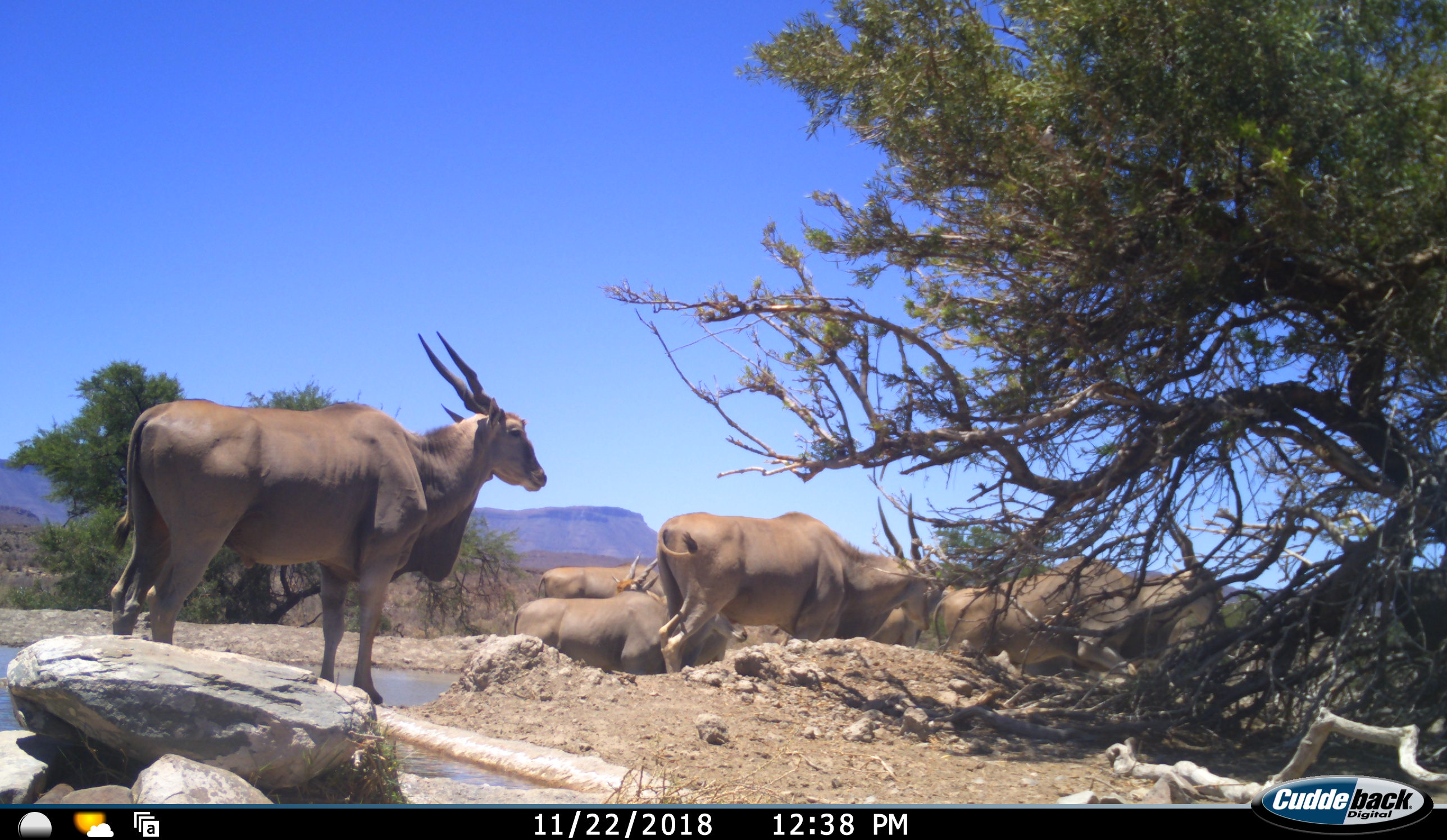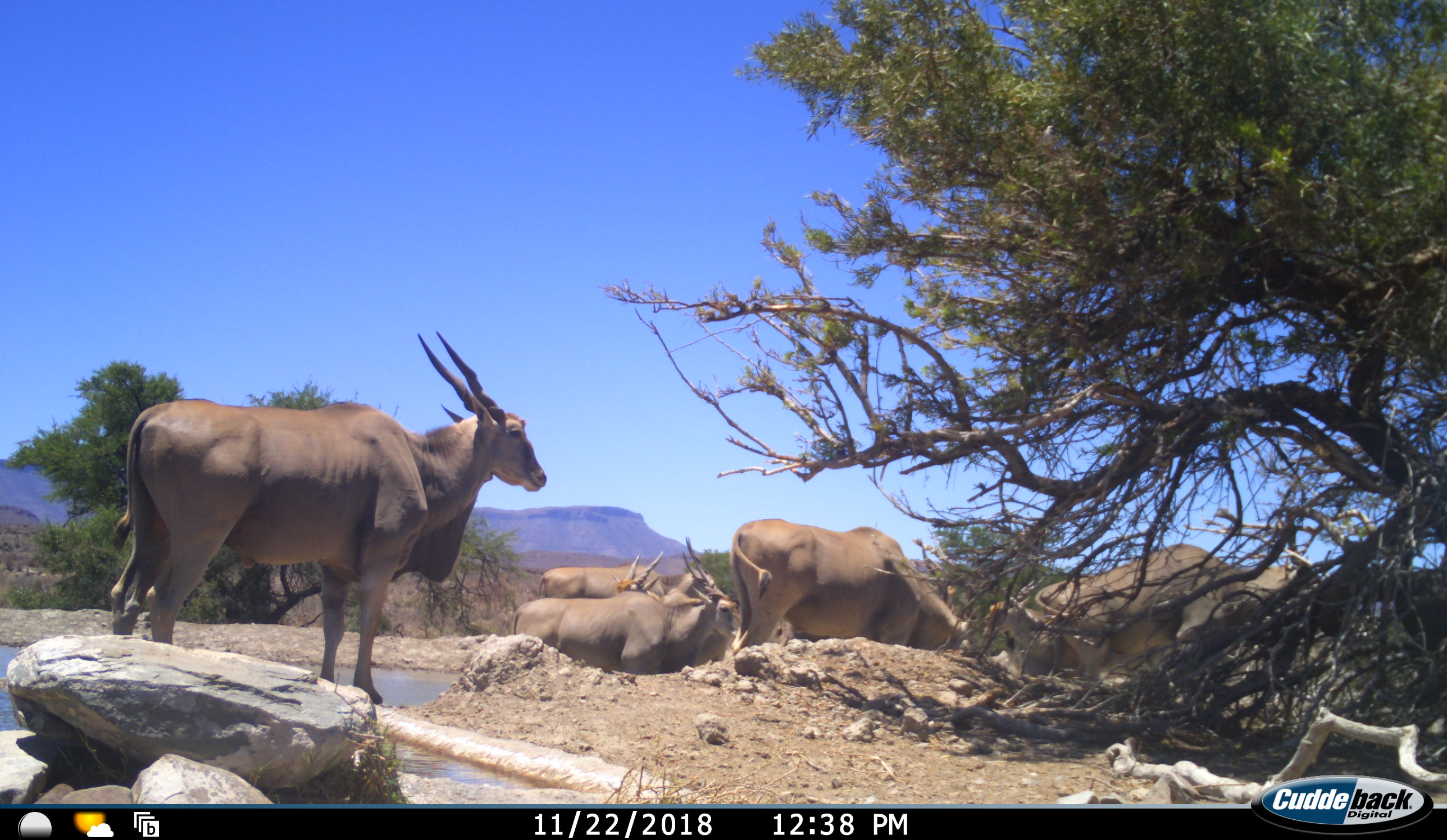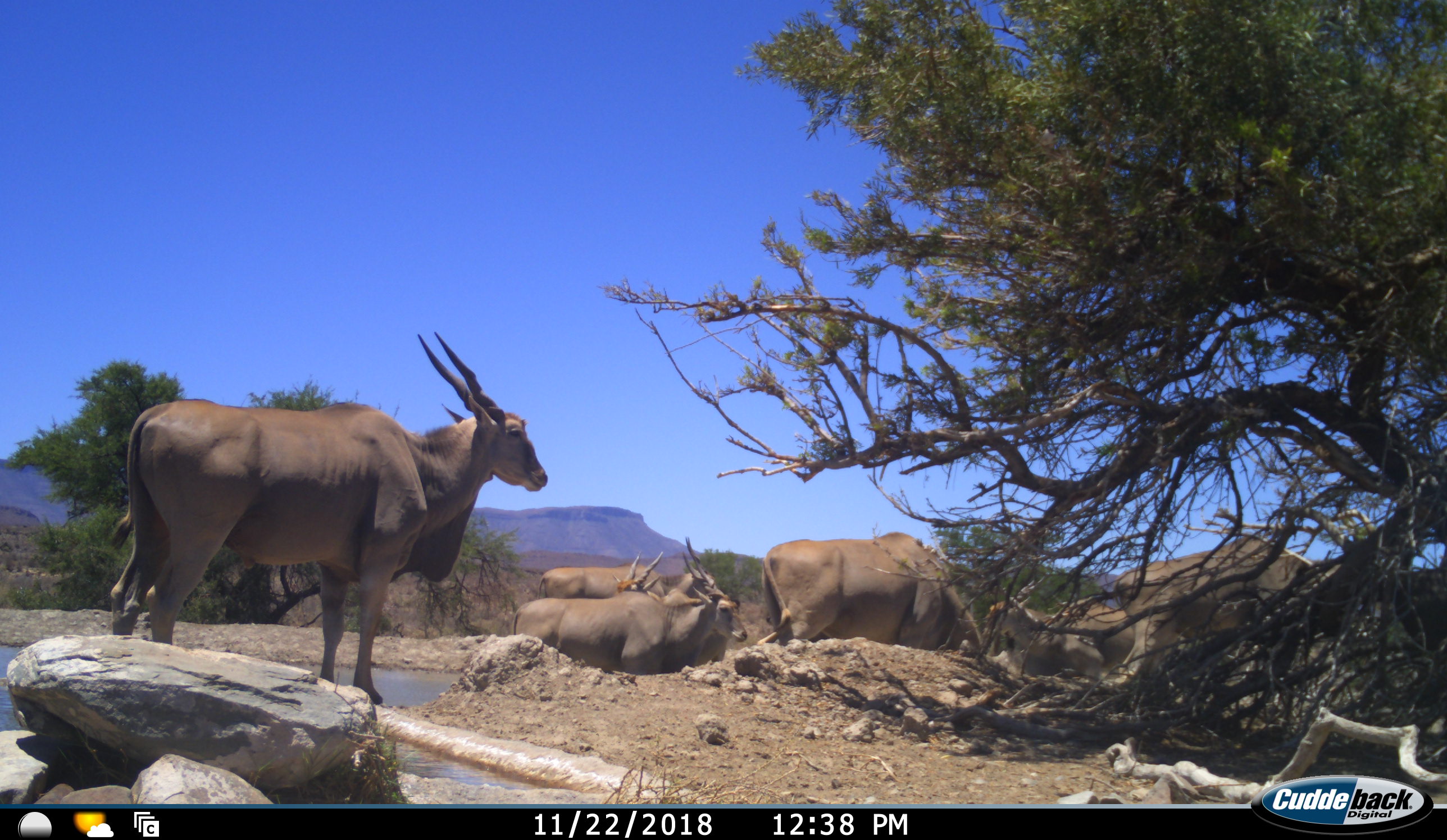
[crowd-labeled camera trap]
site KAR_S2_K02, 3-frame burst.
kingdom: Animalia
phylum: Chordata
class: Mammalia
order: Artiodactyla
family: Bovidae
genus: Tragelaphus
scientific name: Tragelaphus oryx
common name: eland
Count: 8.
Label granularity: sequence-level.